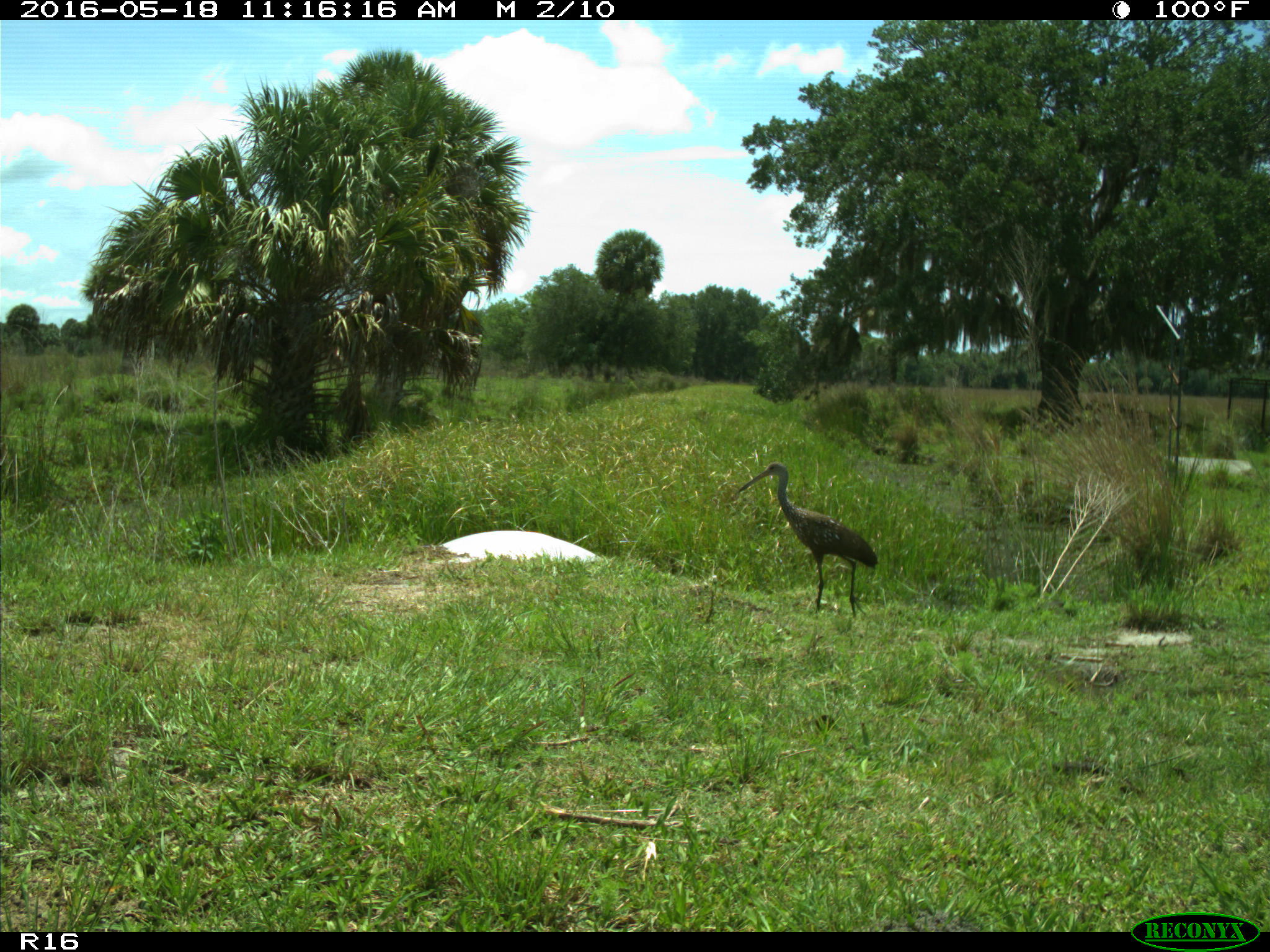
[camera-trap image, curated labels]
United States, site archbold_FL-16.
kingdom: Animalia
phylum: Chordata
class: Mammalia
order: Artiodactyla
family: Bovidae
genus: Bos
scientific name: Bos taurus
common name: domestic cow